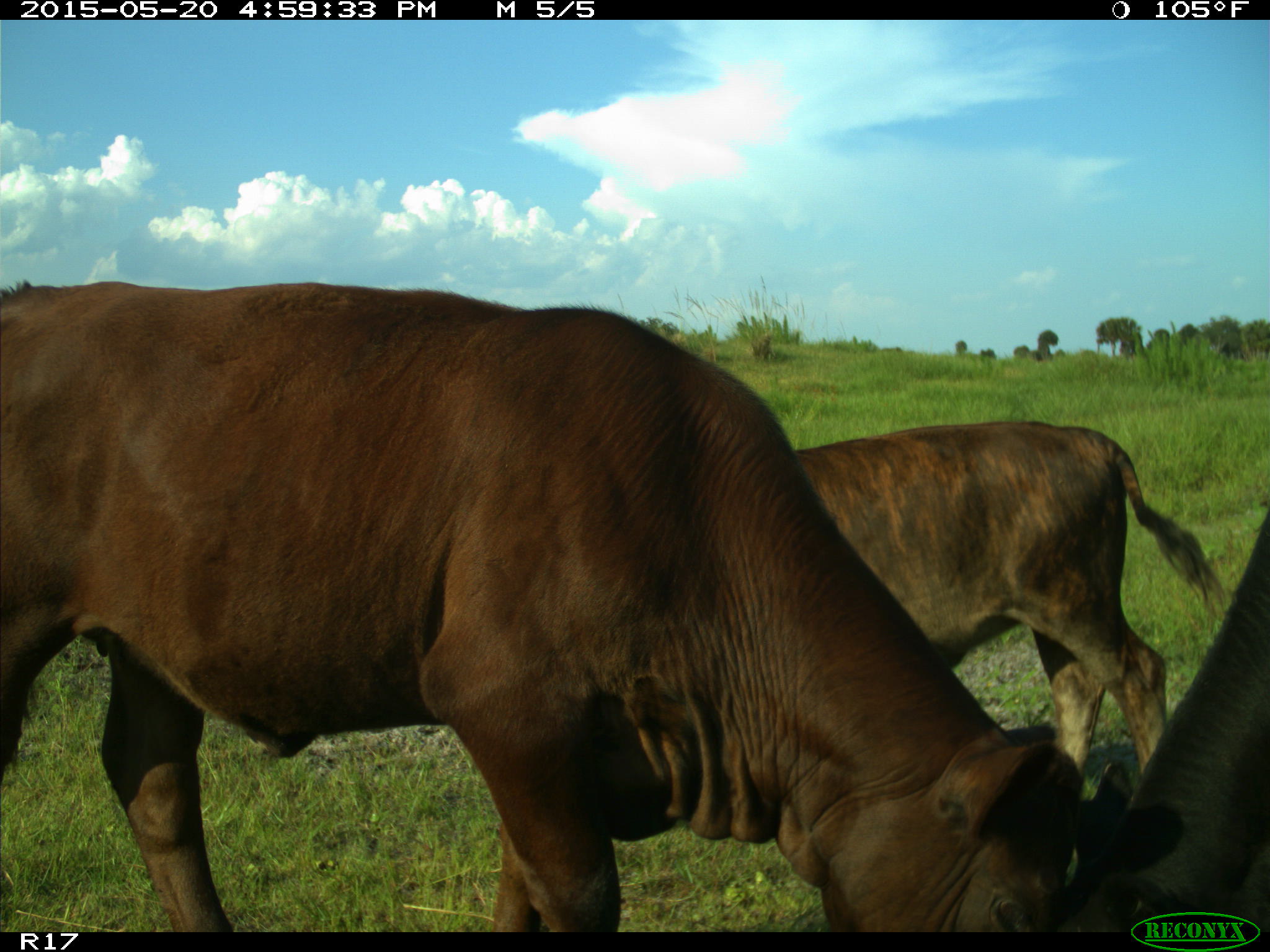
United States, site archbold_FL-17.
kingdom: Animalia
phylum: Chordata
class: Mammalia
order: Artiodactyla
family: Bovidae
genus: Bos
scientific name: Bos taurus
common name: domestic cow